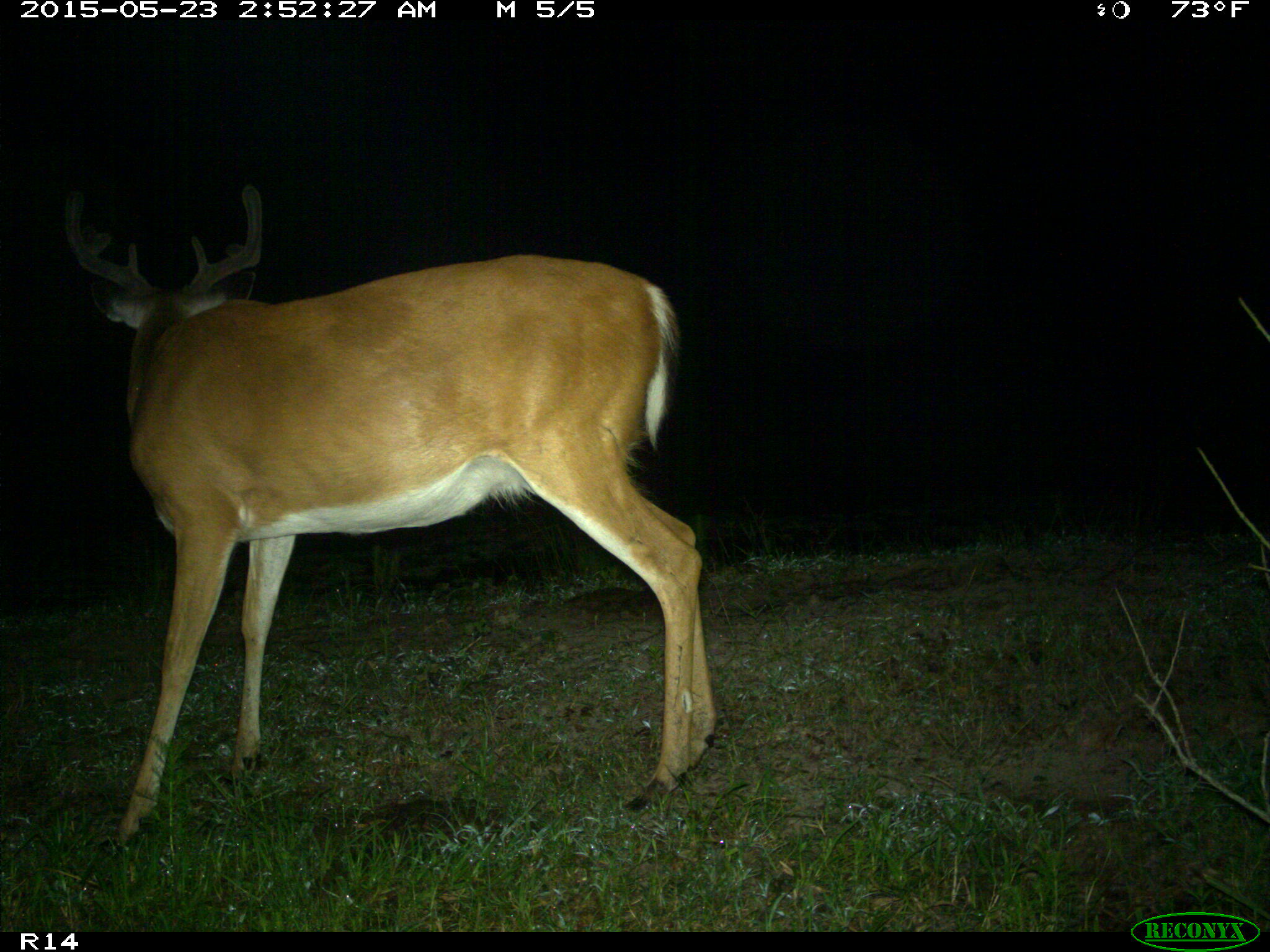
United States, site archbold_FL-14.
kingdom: Animalia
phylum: Chordata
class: Mammalia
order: Artiodactyla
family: Cervidae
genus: Odocoileus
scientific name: Odocoileus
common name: deer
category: unidentified deer